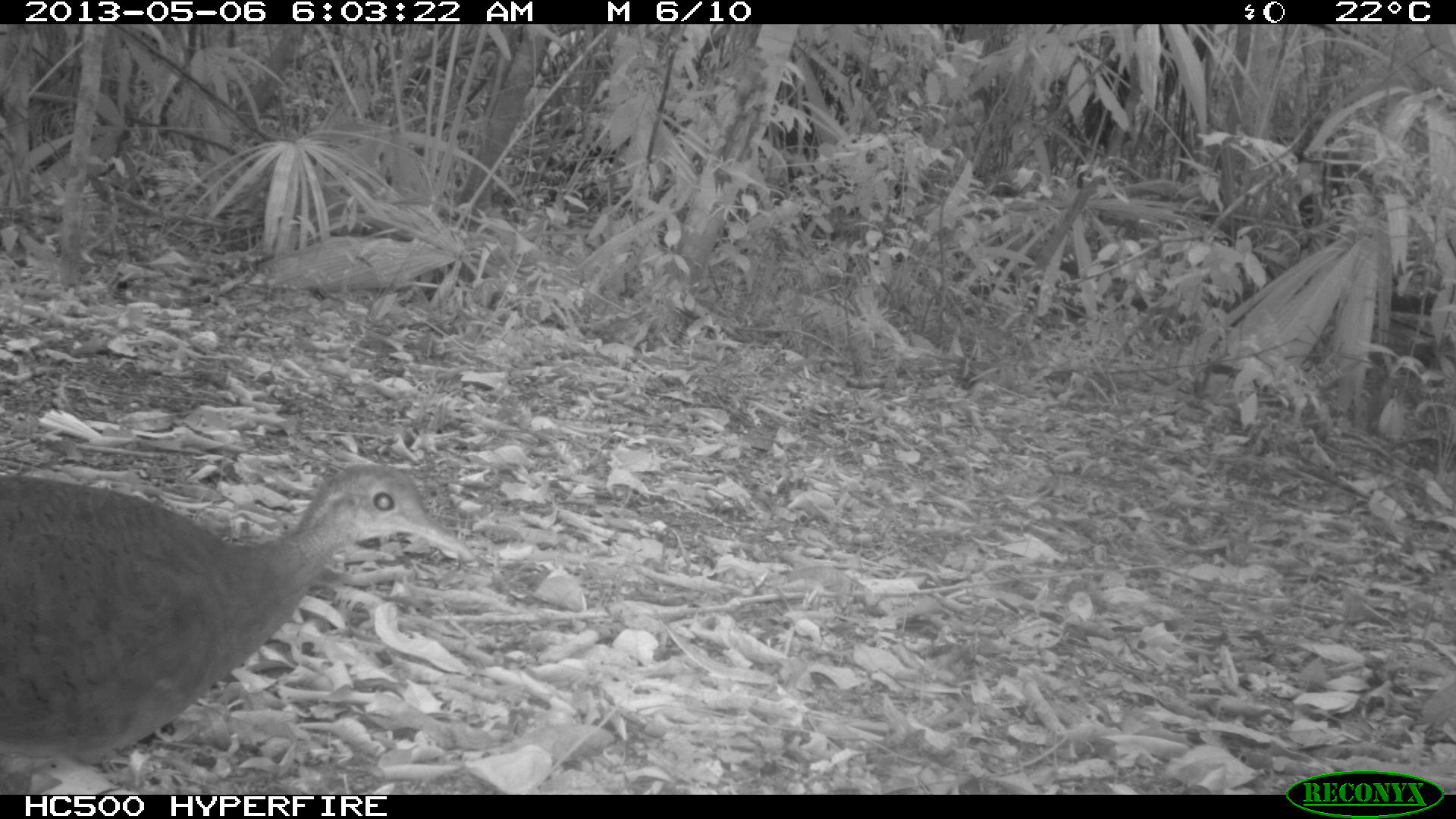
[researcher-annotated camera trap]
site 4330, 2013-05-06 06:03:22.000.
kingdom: Animalia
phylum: Chordata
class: Aves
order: Tinamiformes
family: Tinamidae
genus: Tinamus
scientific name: Tinamus major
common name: great tinamou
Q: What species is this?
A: Tinamus major (great tinamou).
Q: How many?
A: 1.